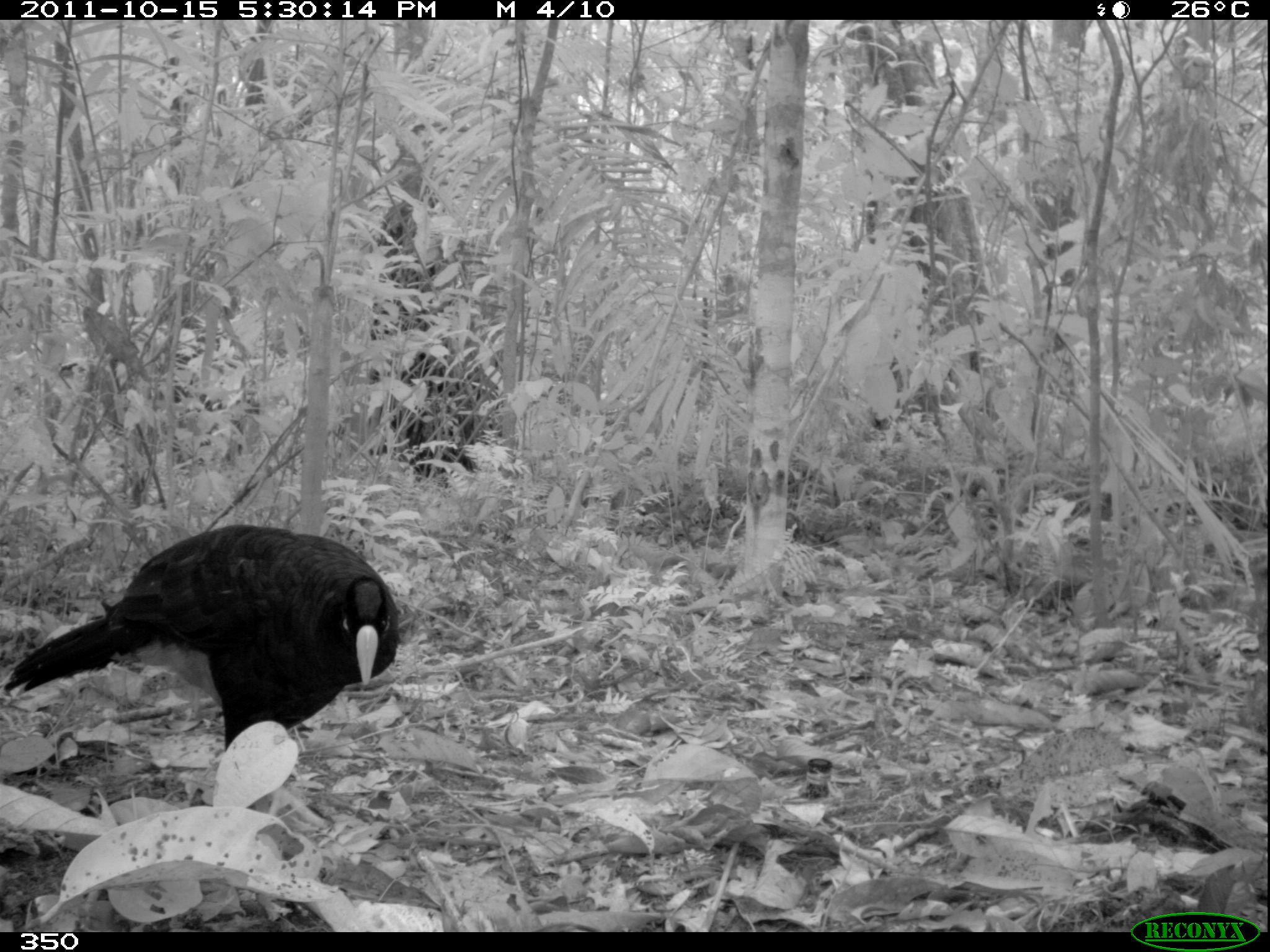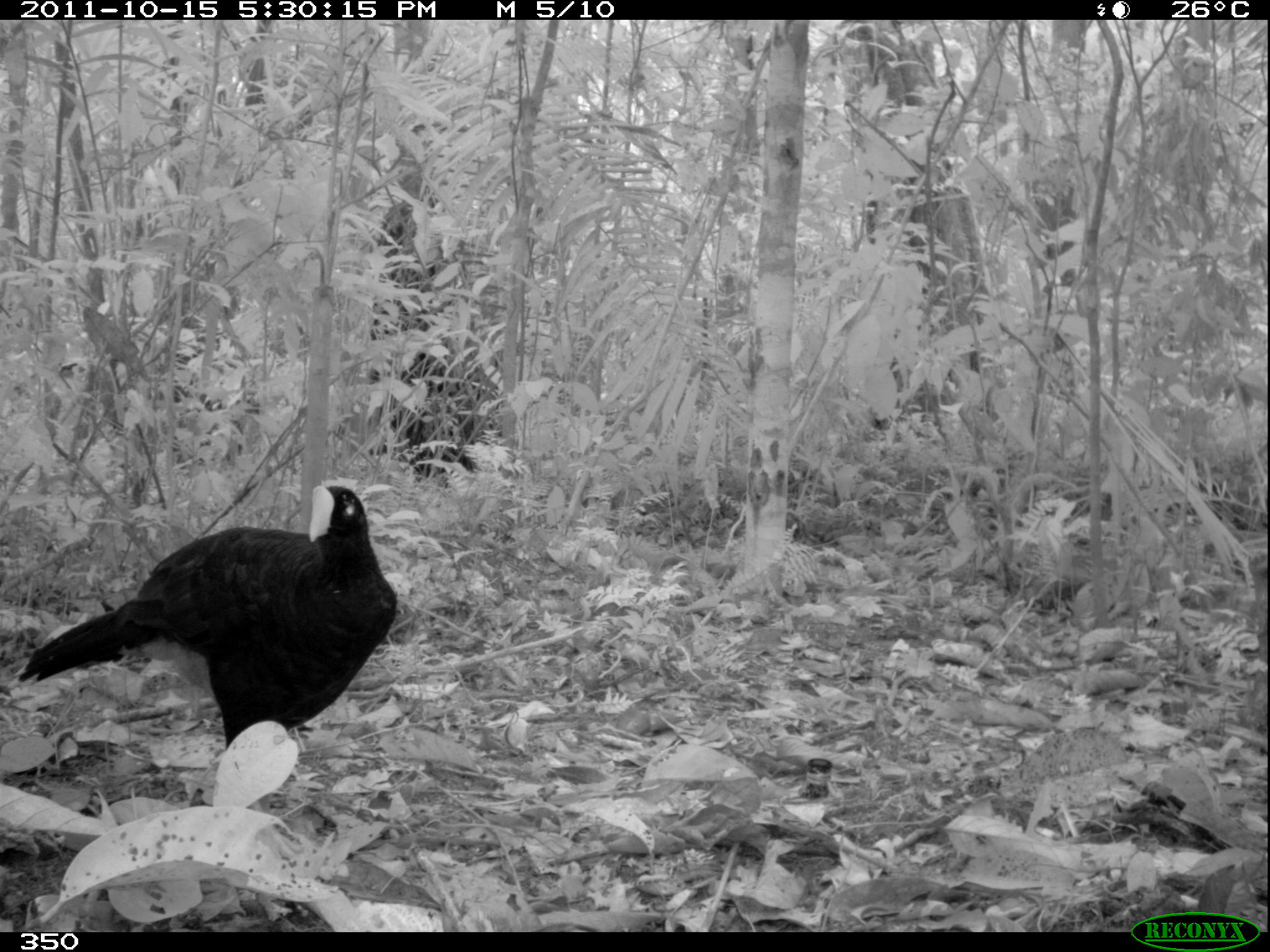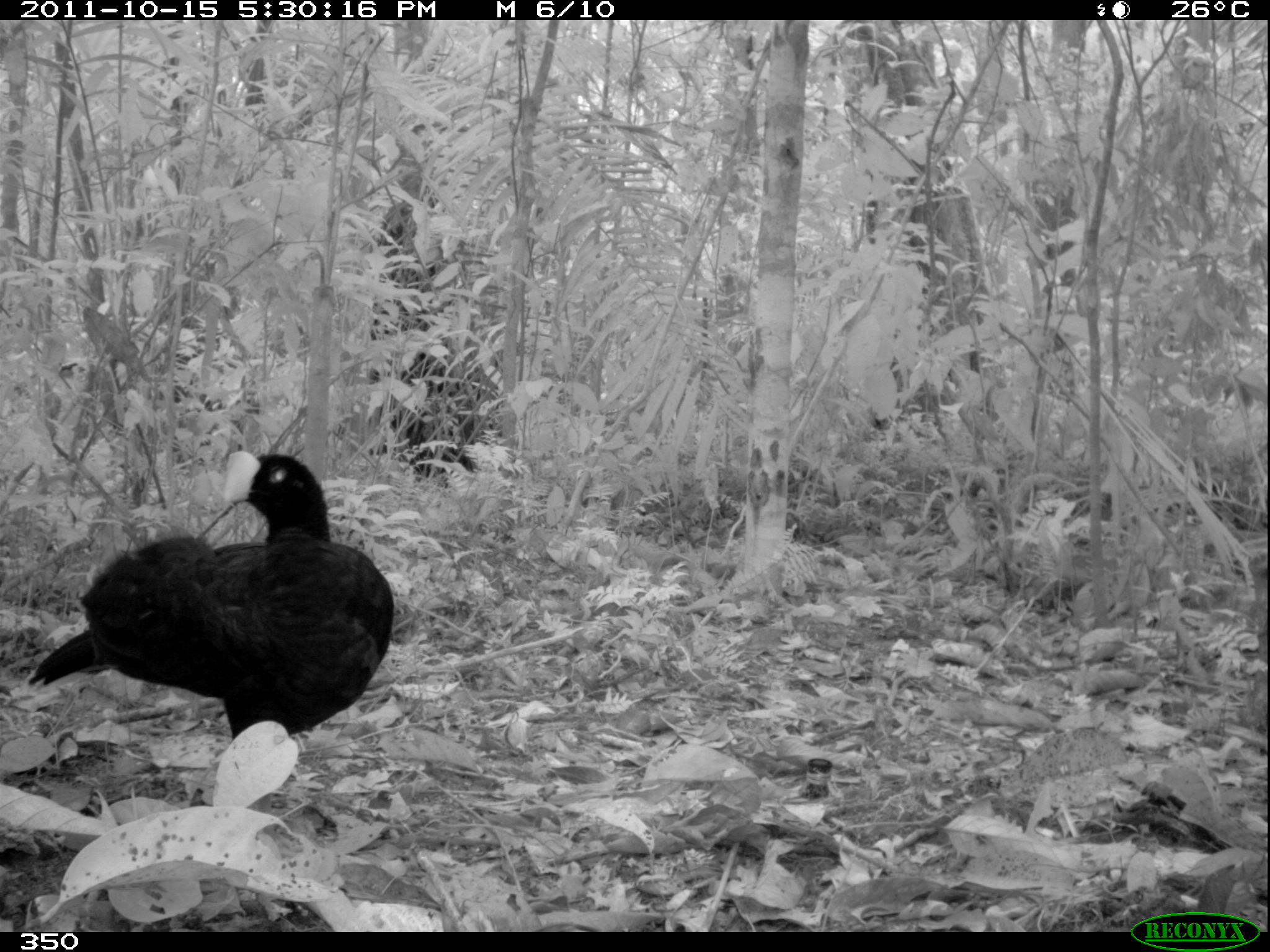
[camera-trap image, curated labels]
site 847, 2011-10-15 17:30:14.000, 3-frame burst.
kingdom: Animalia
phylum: Chordata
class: Aves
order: Galliformes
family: Cracidae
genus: Mitu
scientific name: Mitu tuberosum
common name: razor-billed curassow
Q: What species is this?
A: Mitu tuberosum (razor-billed curassow).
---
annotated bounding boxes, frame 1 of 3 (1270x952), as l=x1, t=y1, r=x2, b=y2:
mitu tuberosum: l=2, t=522, r=402, b=750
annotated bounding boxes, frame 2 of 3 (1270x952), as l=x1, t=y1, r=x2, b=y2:
mitu tuberosum: l=14, t=480, r=396, b=748